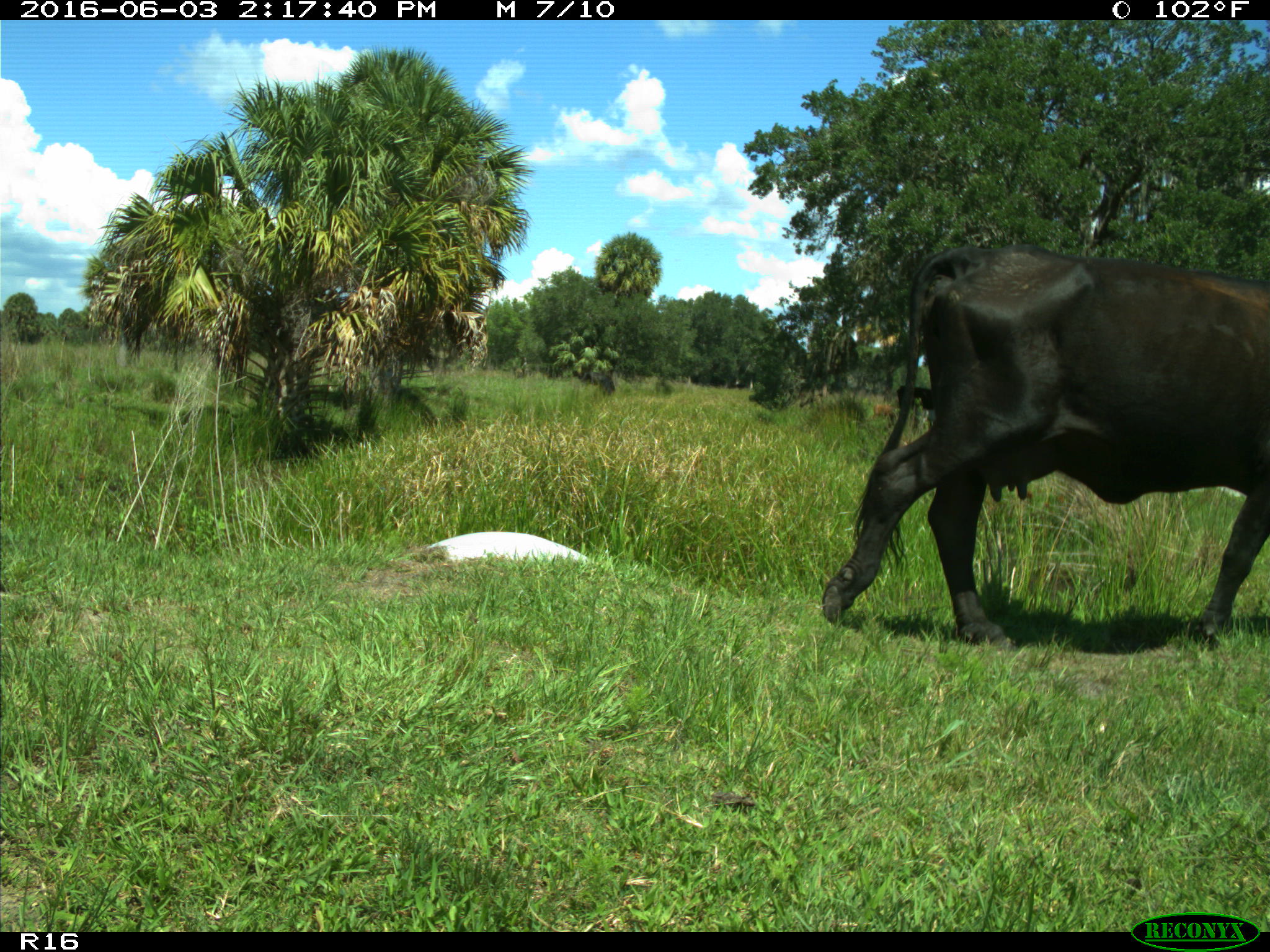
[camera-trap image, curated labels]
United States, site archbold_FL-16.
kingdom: Animalia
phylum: Chordata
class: Mammalia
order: Artiodactyla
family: Bovidae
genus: Bos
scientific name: Bos taurus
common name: domestic cow